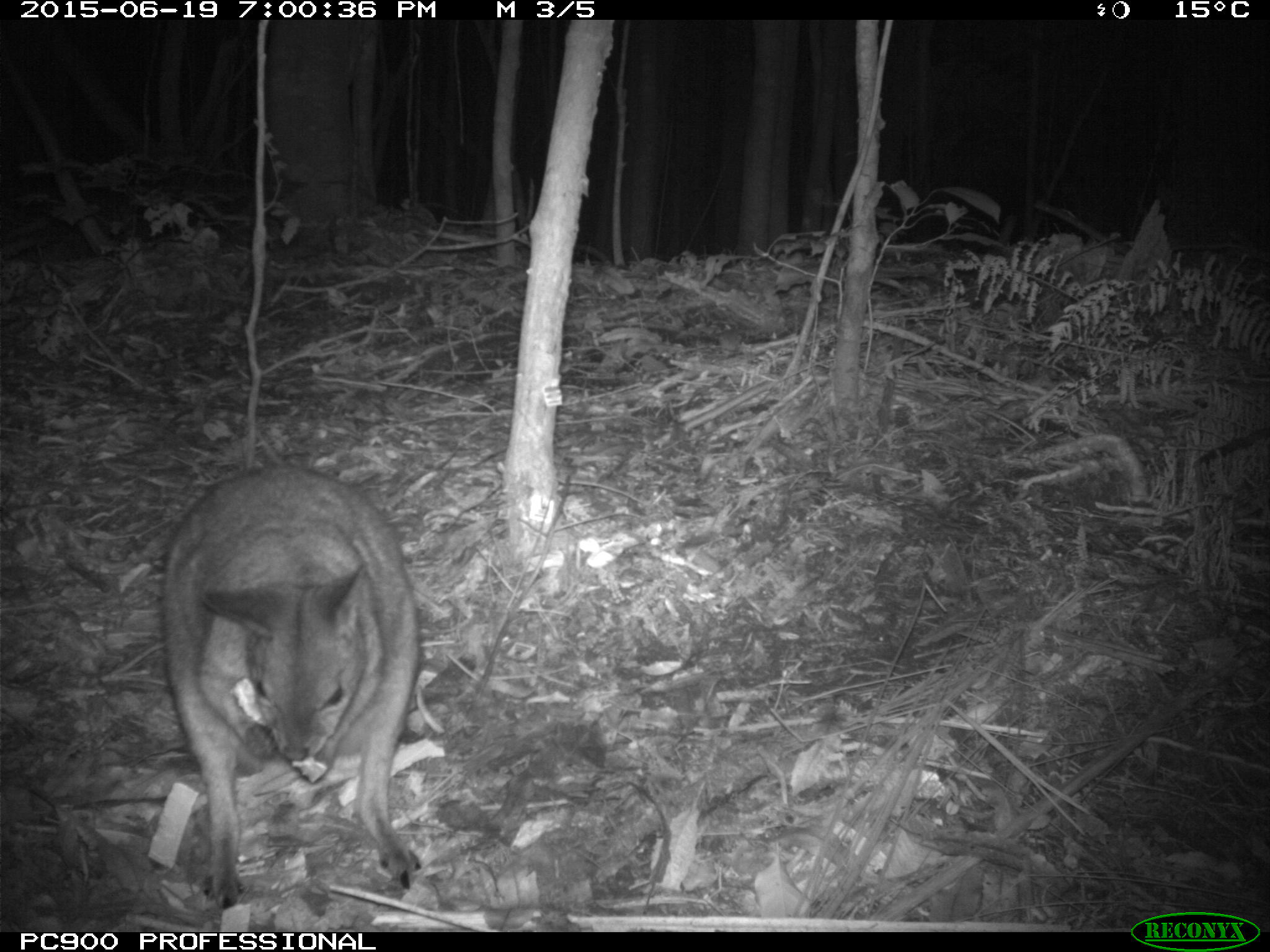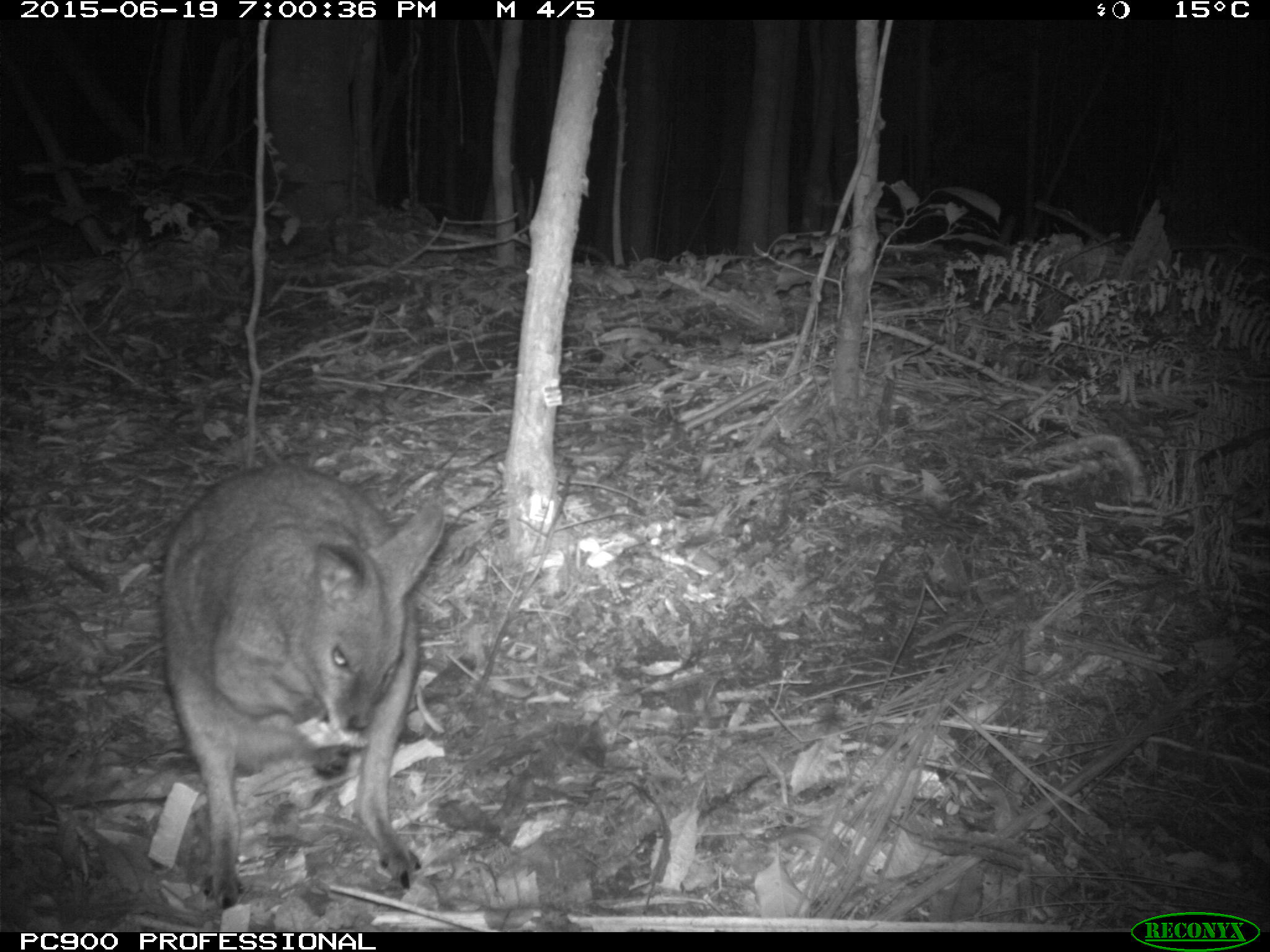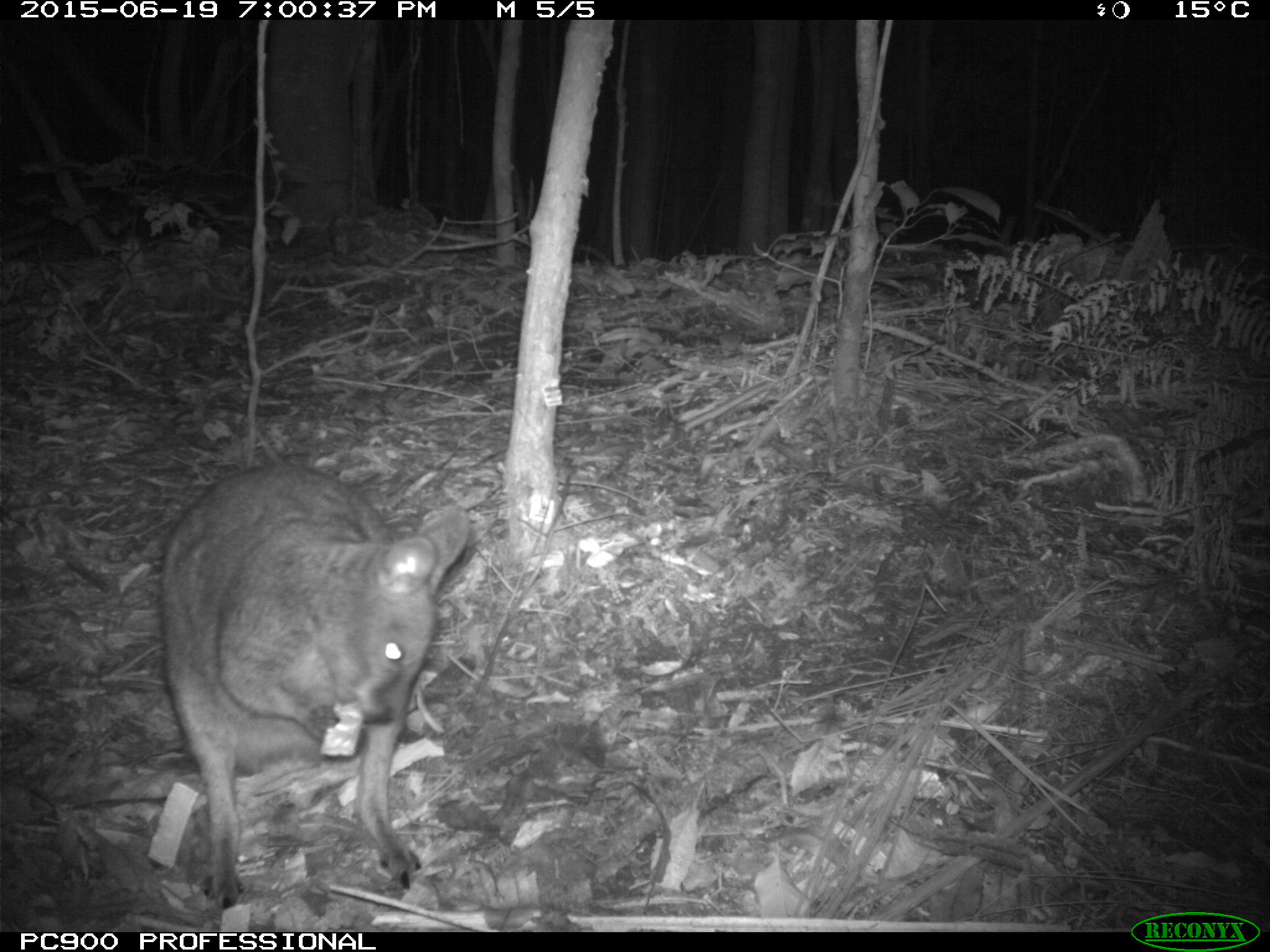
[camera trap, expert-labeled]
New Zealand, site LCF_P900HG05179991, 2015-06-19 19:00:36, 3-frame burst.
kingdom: Animalia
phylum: Chordata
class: Mammalia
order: Diprotodontia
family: Macropodidae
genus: Notamacropus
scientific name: Notamacropus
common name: wallaby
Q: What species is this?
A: Wallaby (Notamacropus).